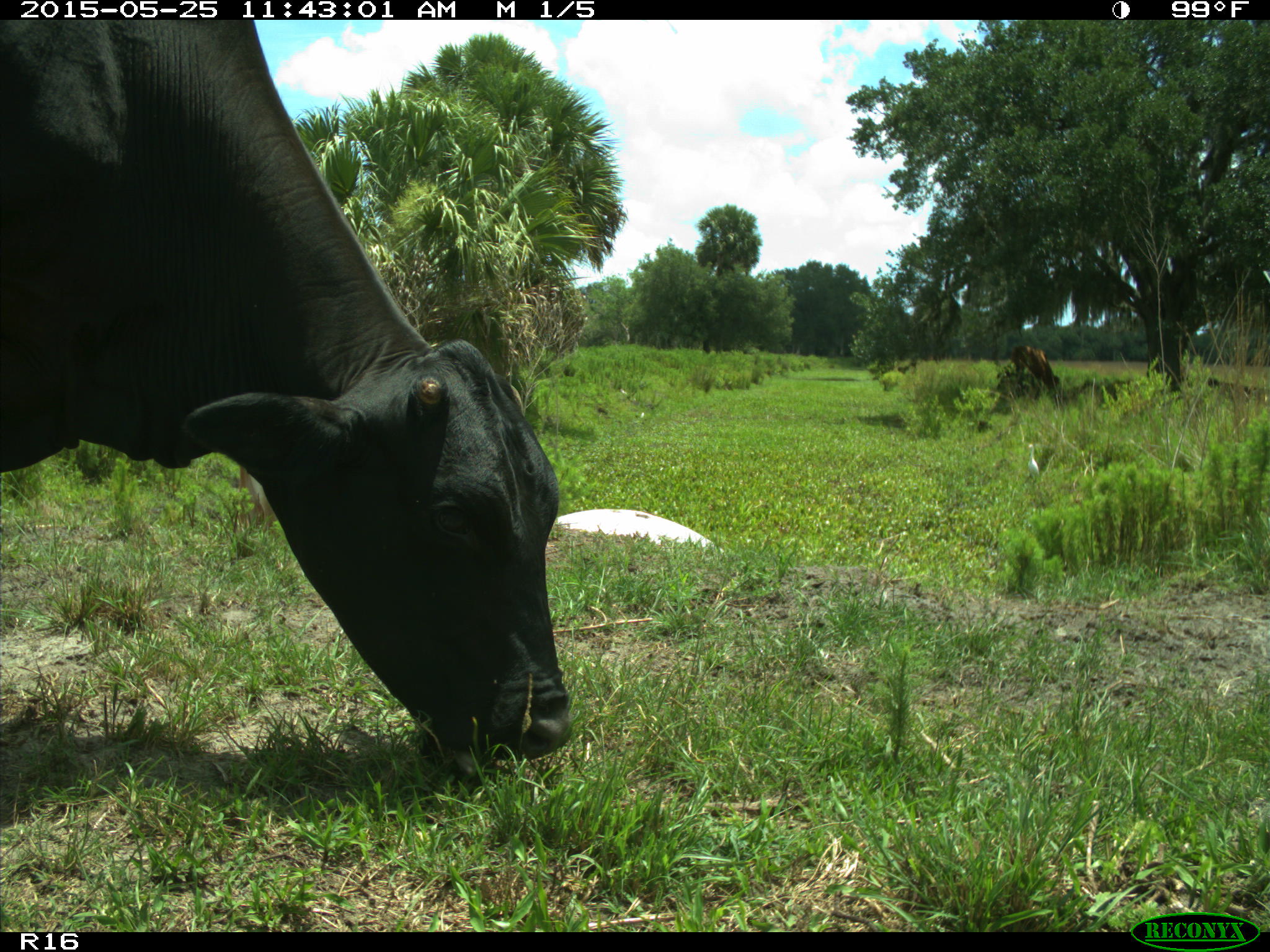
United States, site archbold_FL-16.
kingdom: Animalia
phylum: Chordata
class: Mammalia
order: Artiodactyla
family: Bovidae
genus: Bos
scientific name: Bos taurus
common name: domestic cow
Bos taurus (domestic cow).